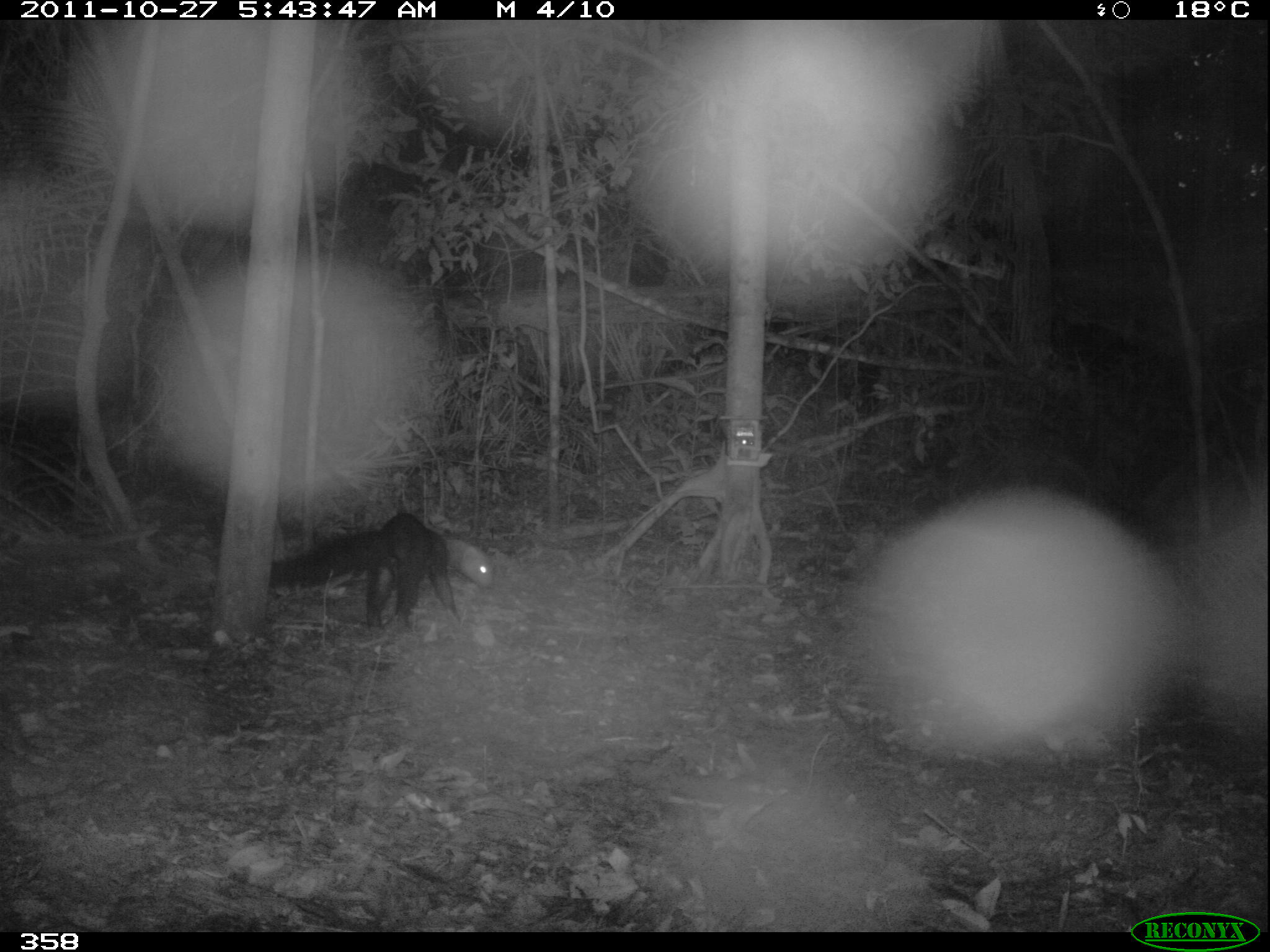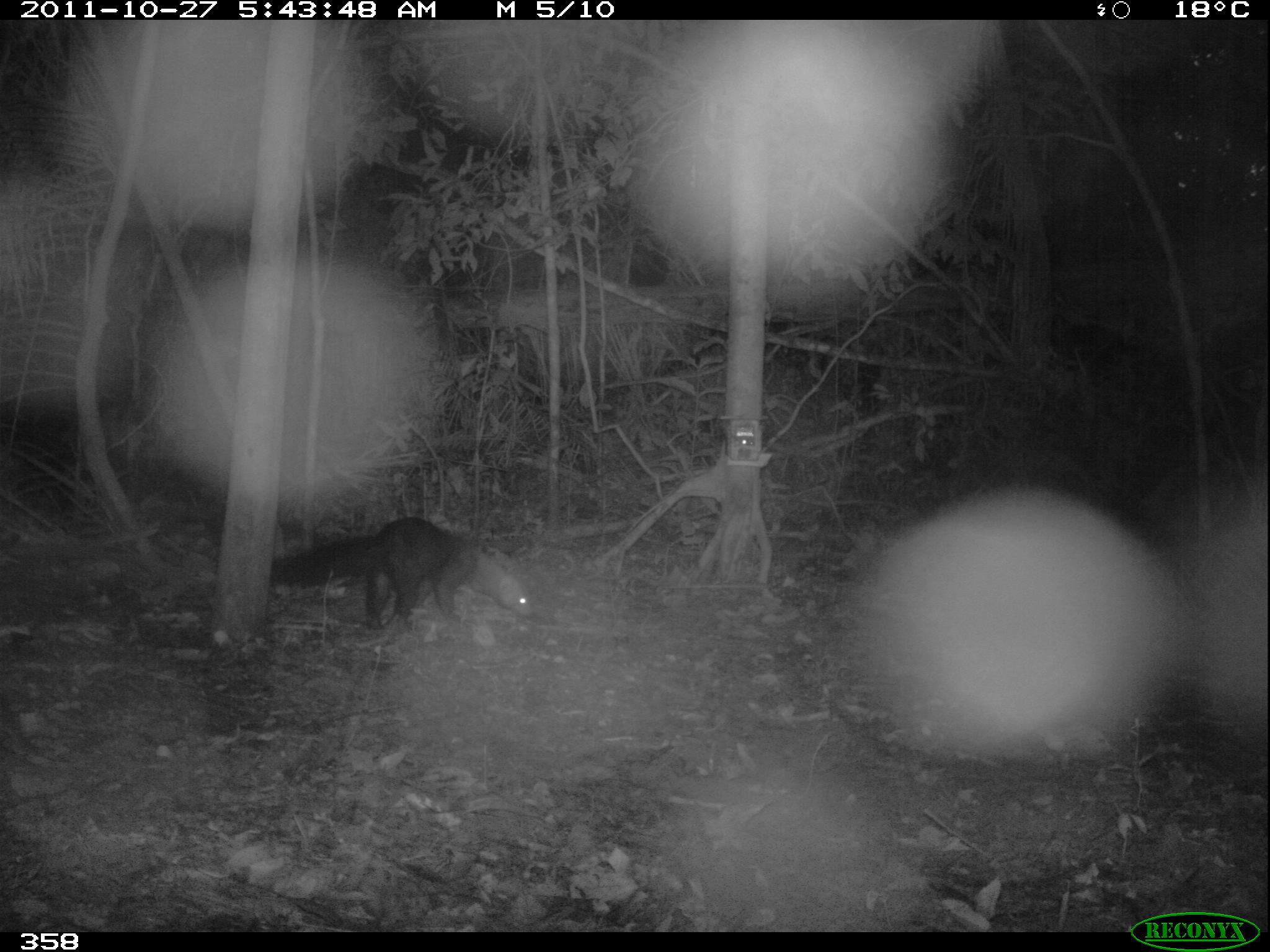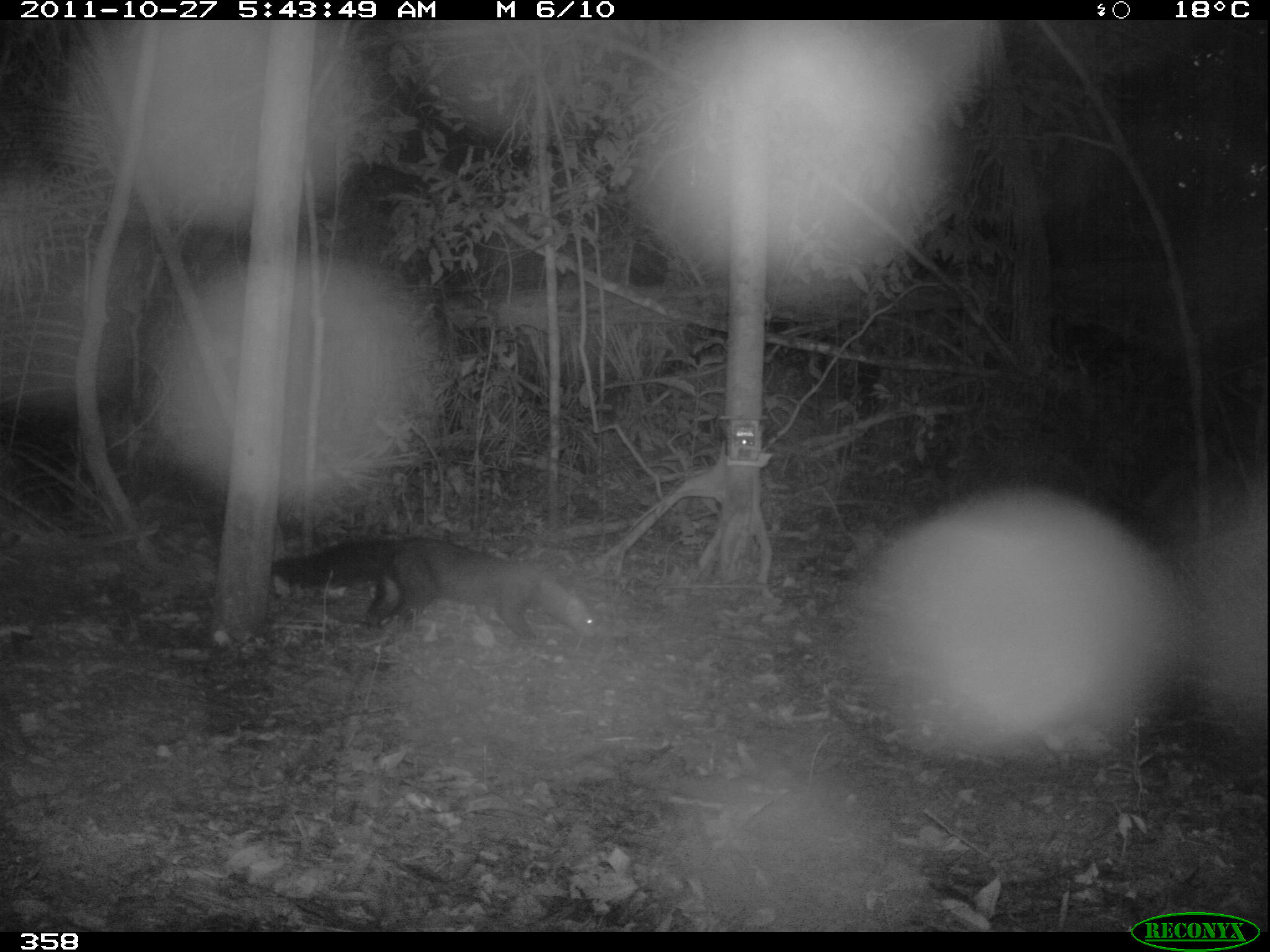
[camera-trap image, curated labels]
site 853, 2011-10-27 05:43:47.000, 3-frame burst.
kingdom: Animalia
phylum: Chordata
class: Mammalia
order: Carnivora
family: Mustelidae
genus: Eira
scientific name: Eira barbara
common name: tayra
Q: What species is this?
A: Eira barbara (tayra).